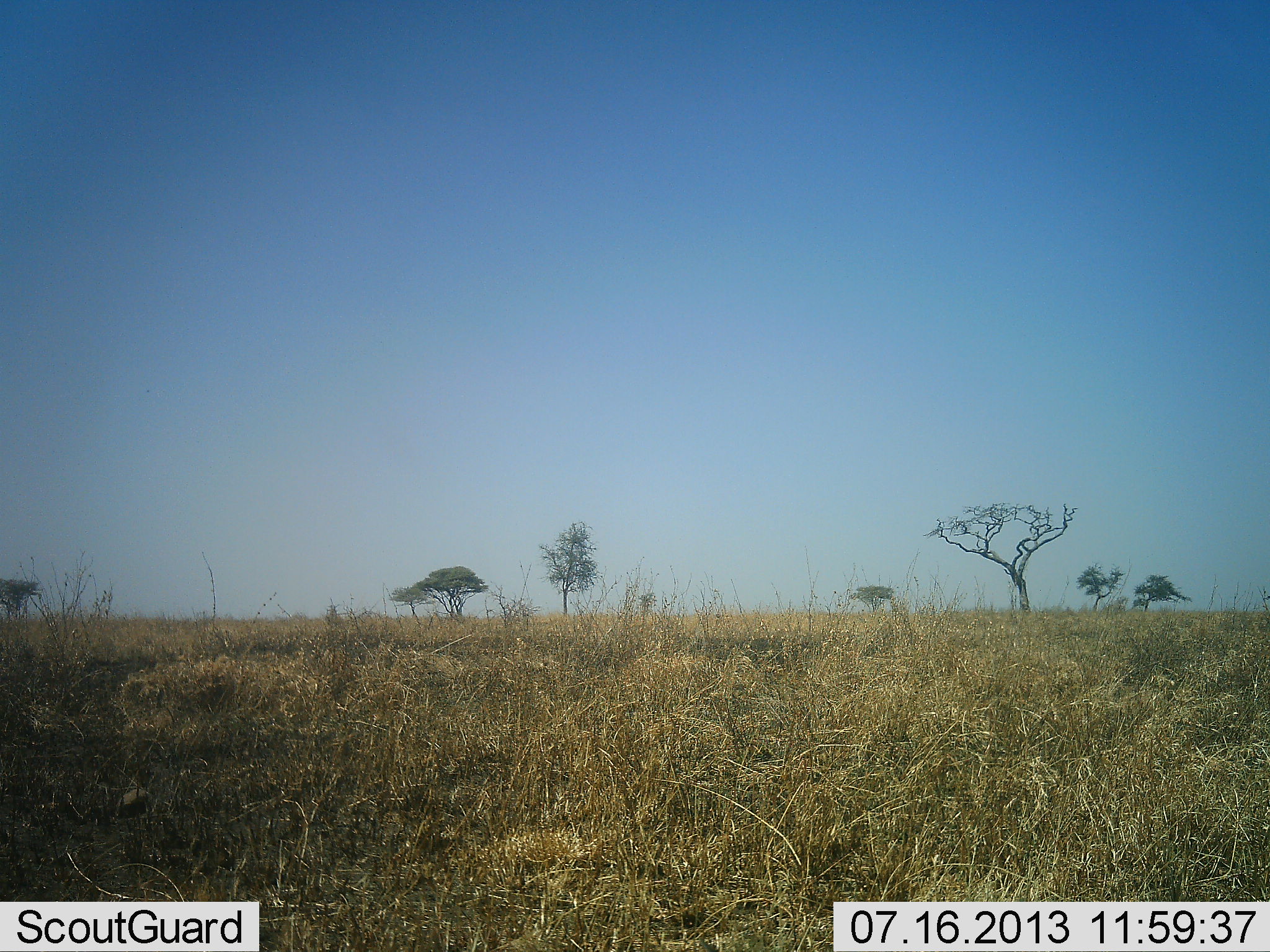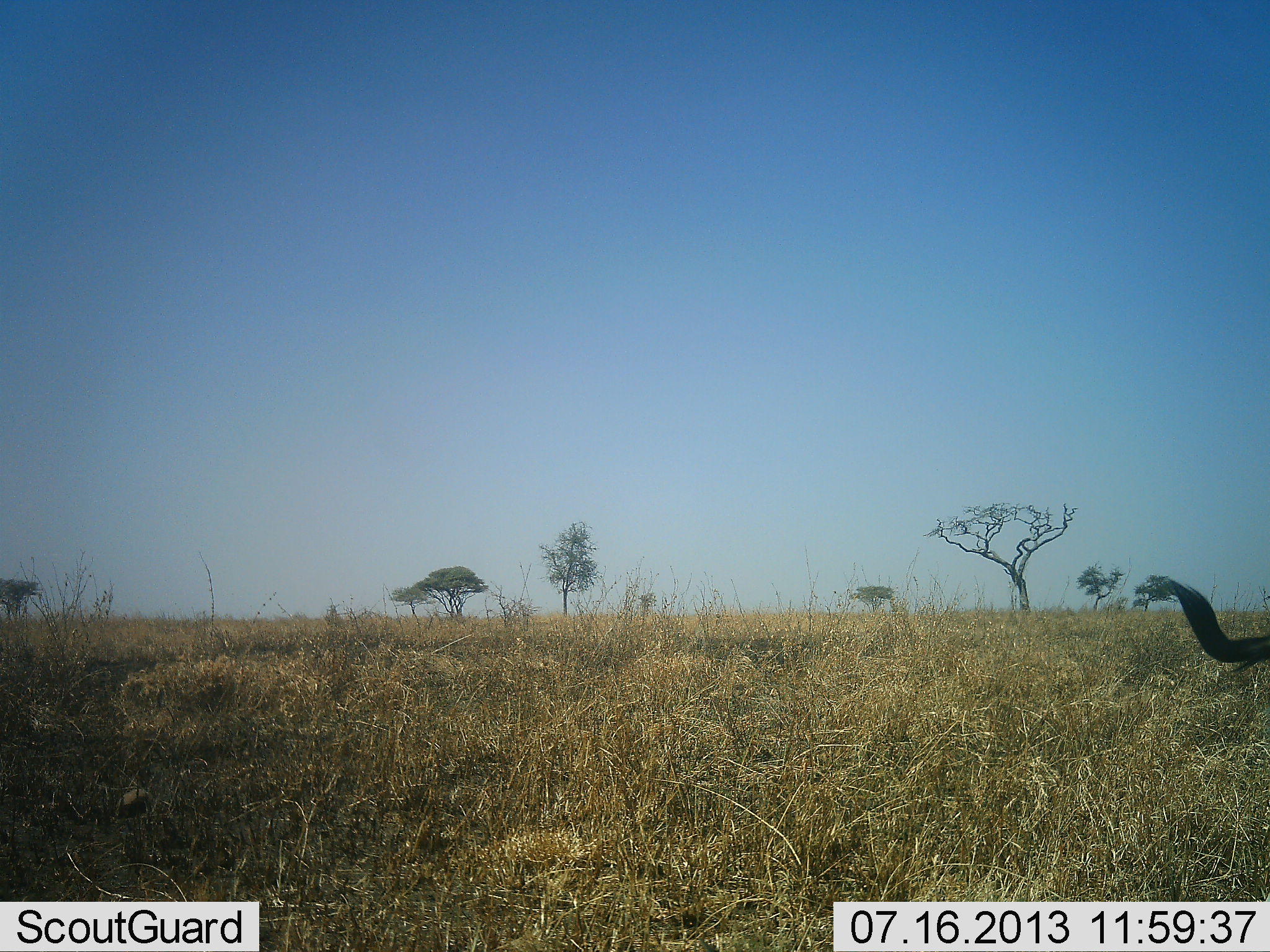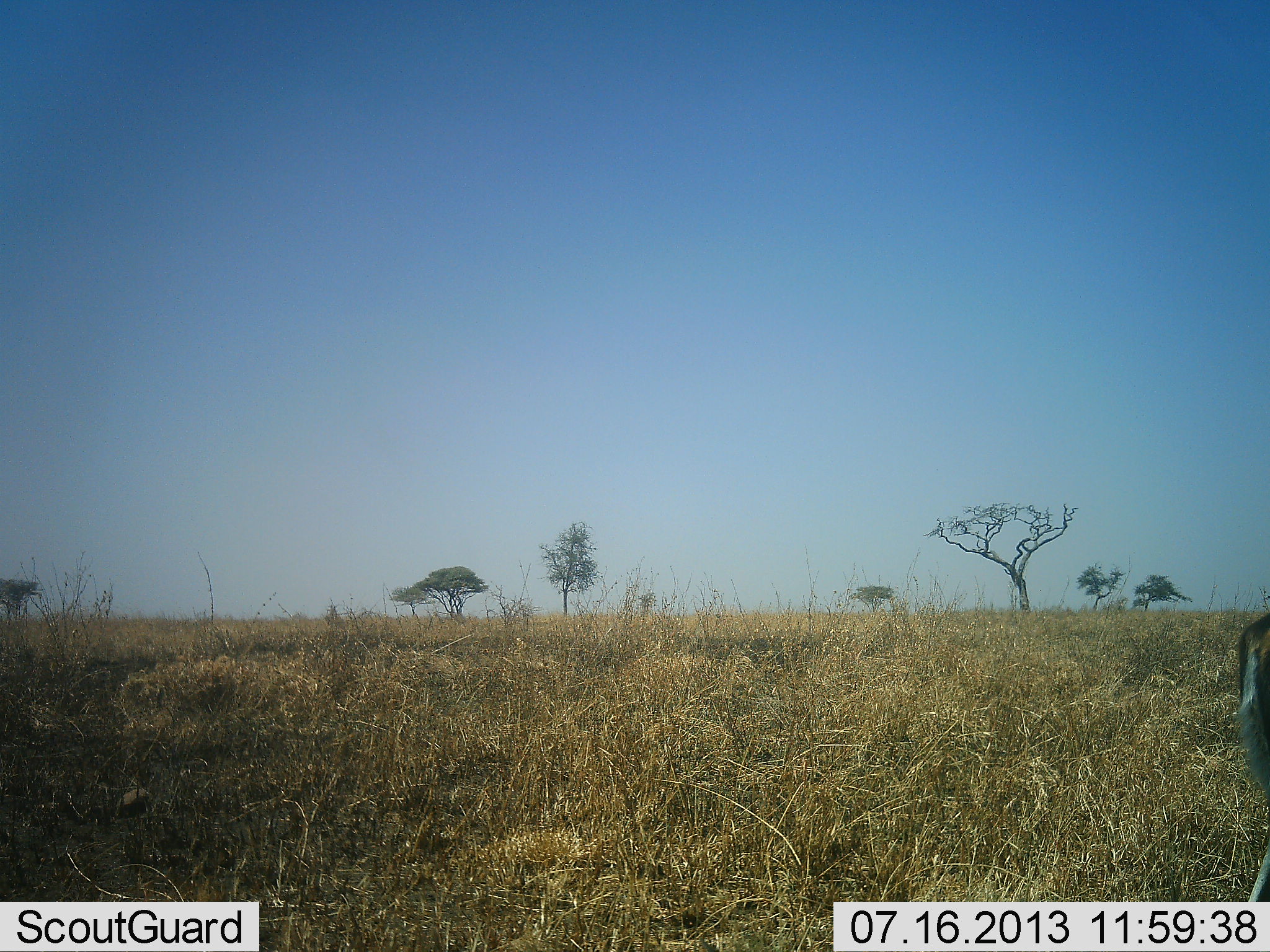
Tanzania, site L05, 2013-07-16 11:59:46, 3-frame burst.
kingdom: Animalia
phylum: Chordata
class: Mammalia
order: Artiodactyla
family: Bovidae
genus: Eudorcas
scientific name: Eudorcas thomsonii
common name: thomson's gazelle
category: gazellethomsons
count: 1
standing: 57%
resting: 0%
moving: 43%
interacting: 0%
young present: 0%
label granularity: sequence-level